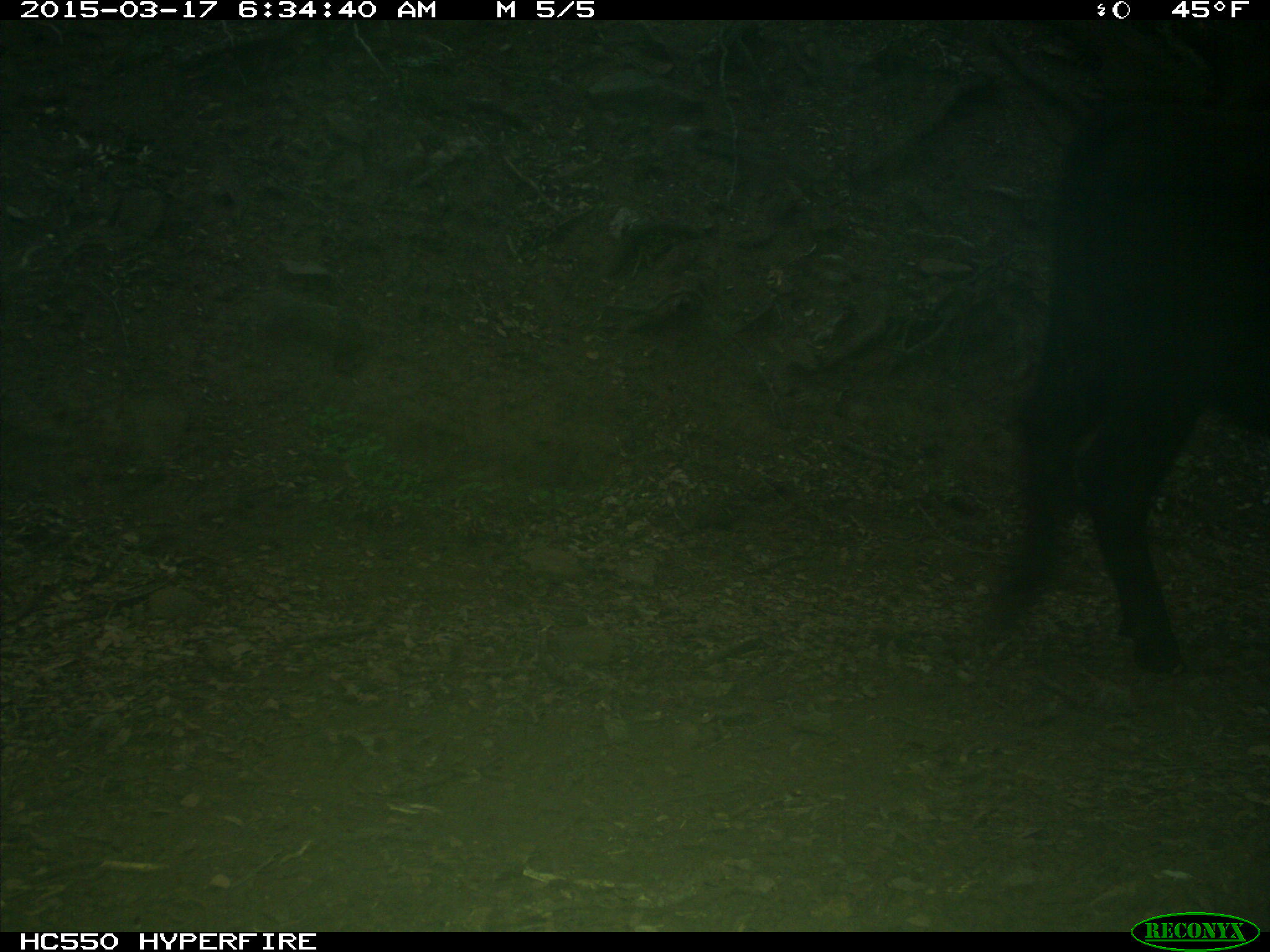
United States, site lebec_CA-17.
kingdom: Animalia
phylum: Chordata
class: Mammalia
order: Artiodactyla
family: Bovidae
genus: Bos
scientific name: Bos taurus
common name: domestic cow